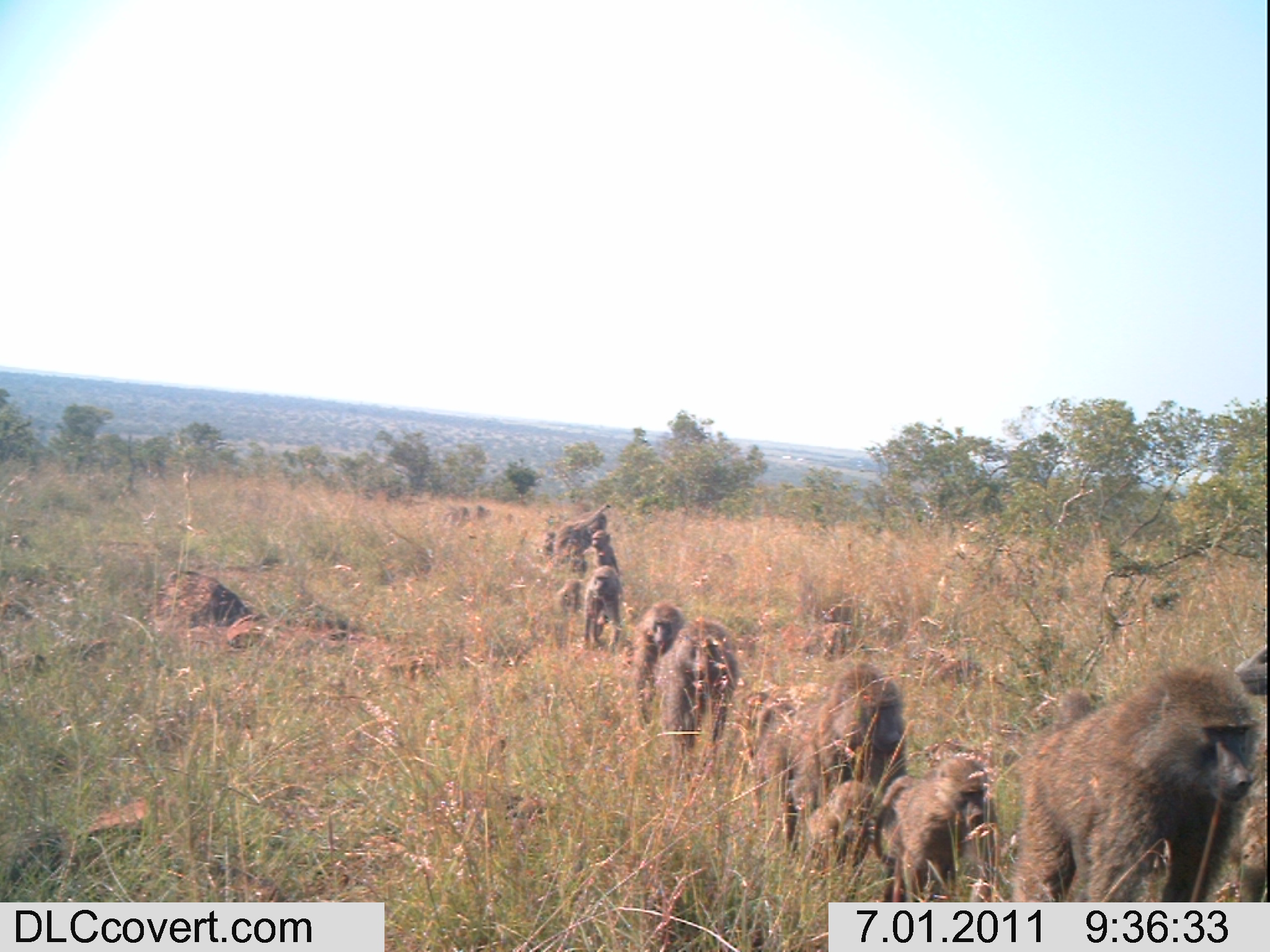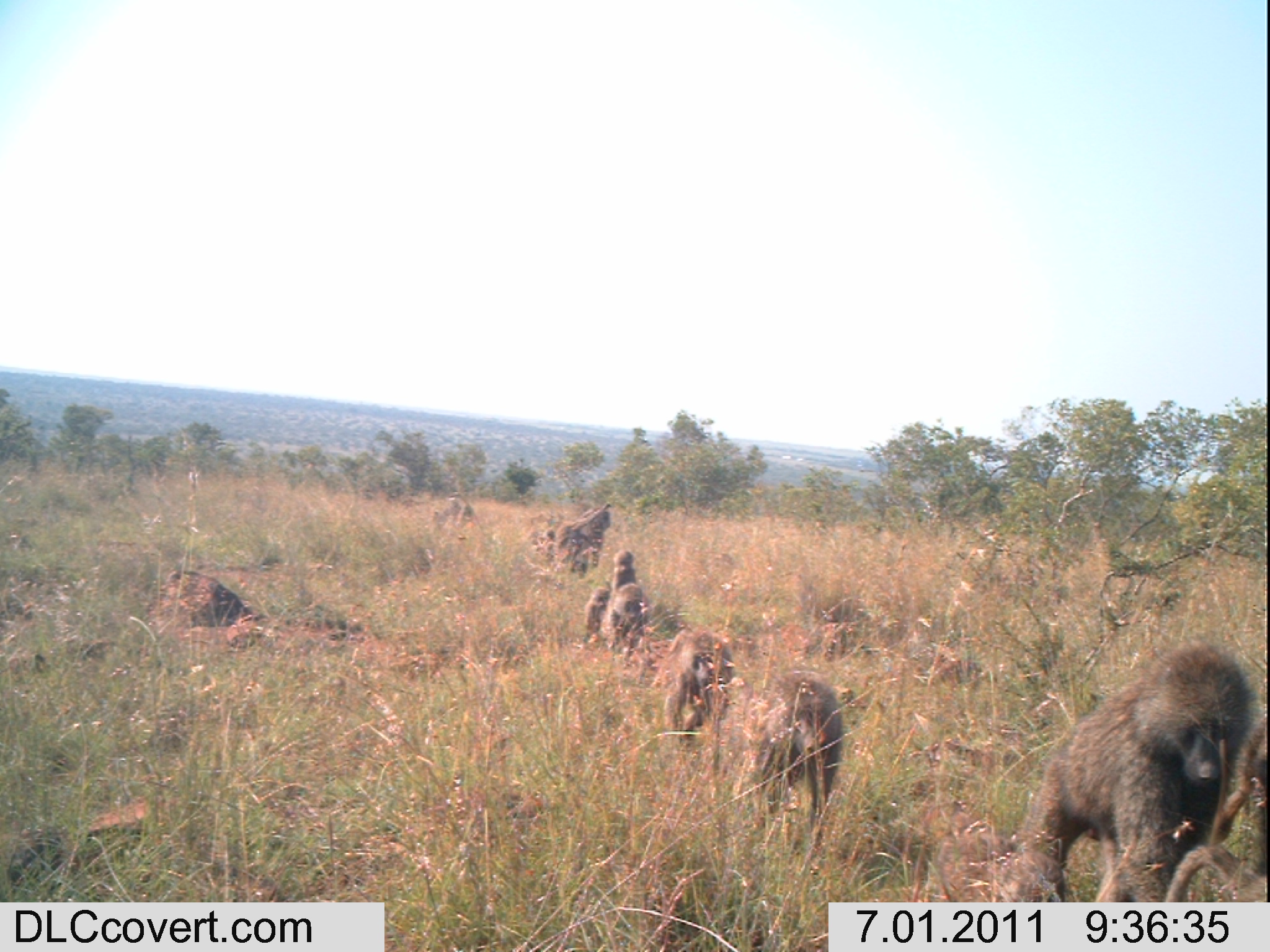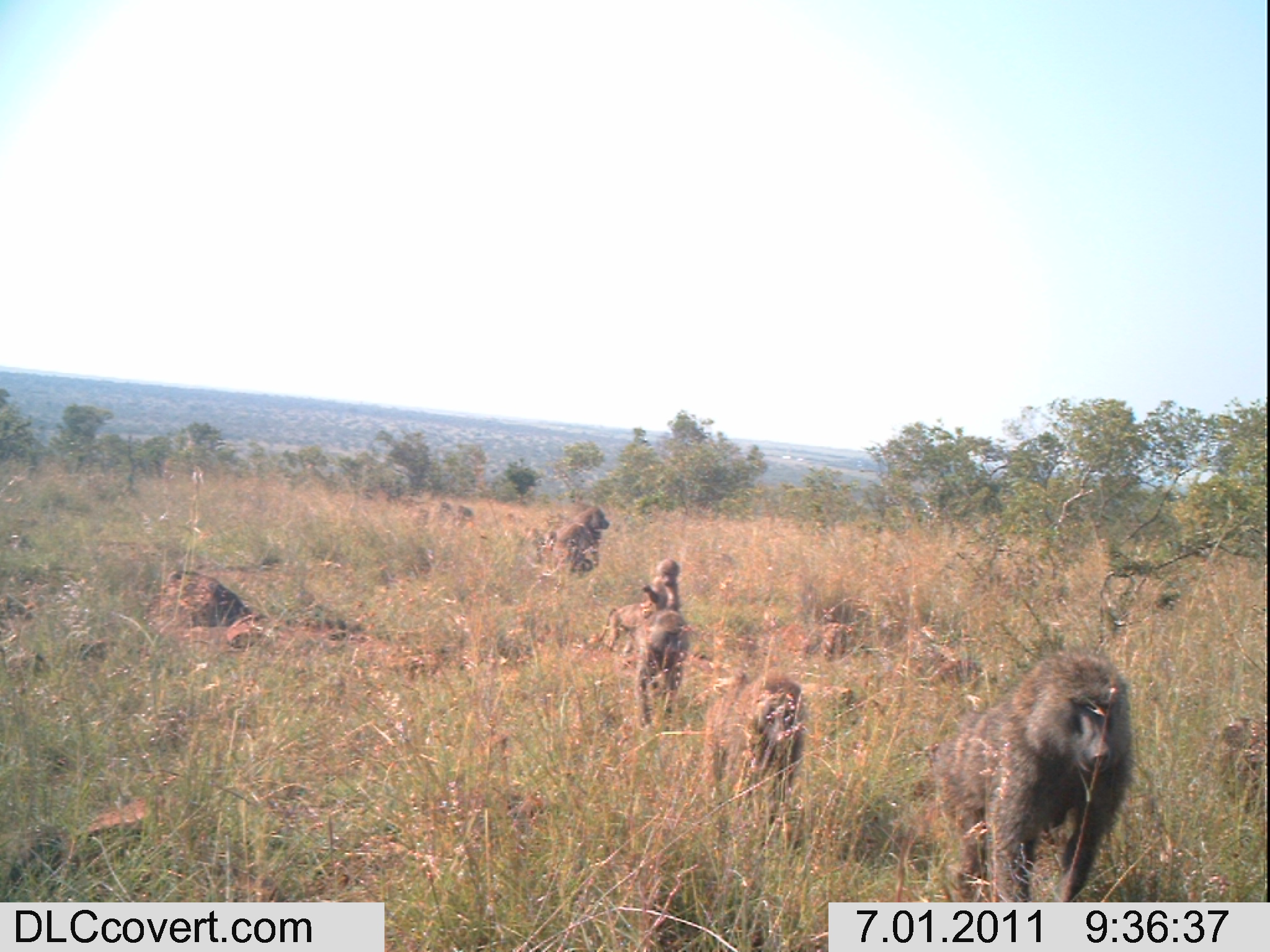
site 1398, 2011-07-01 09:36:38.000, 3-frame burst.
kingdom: Animalia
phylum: Chordata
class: Mammalia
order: Primates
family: Cercopithecidae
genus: Papio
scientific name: Papio anubis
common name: olive baboon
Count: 11.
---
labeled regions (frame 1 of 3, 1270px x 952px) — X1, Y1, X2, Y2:
papio anubis: 1012, 664, 1260, 900; 752, 663, 904, 846; 858, 756, 987, 901; 654, 619, 737, 774; 627, 602, 685, 726; 806, 779, 875, 882; 552, 503, 612, 574; 580, 565, 623, 652; 1230, 640, 1269, 698; 590, 529, 628, 572; 553, 577, 582, 617; 445, 505, 471, 524; 539, 531, 556, 556; 474, 503, 491, 519